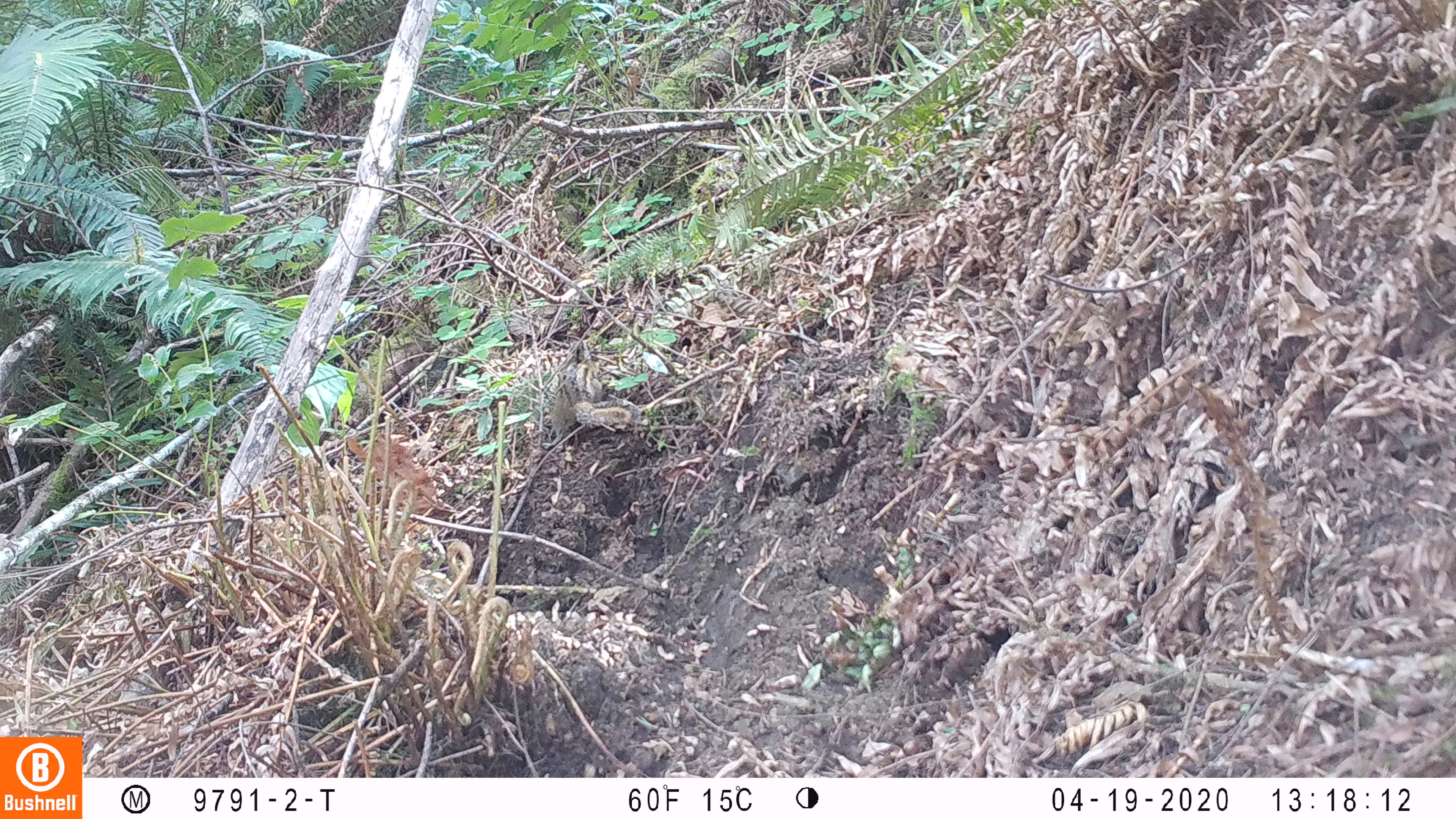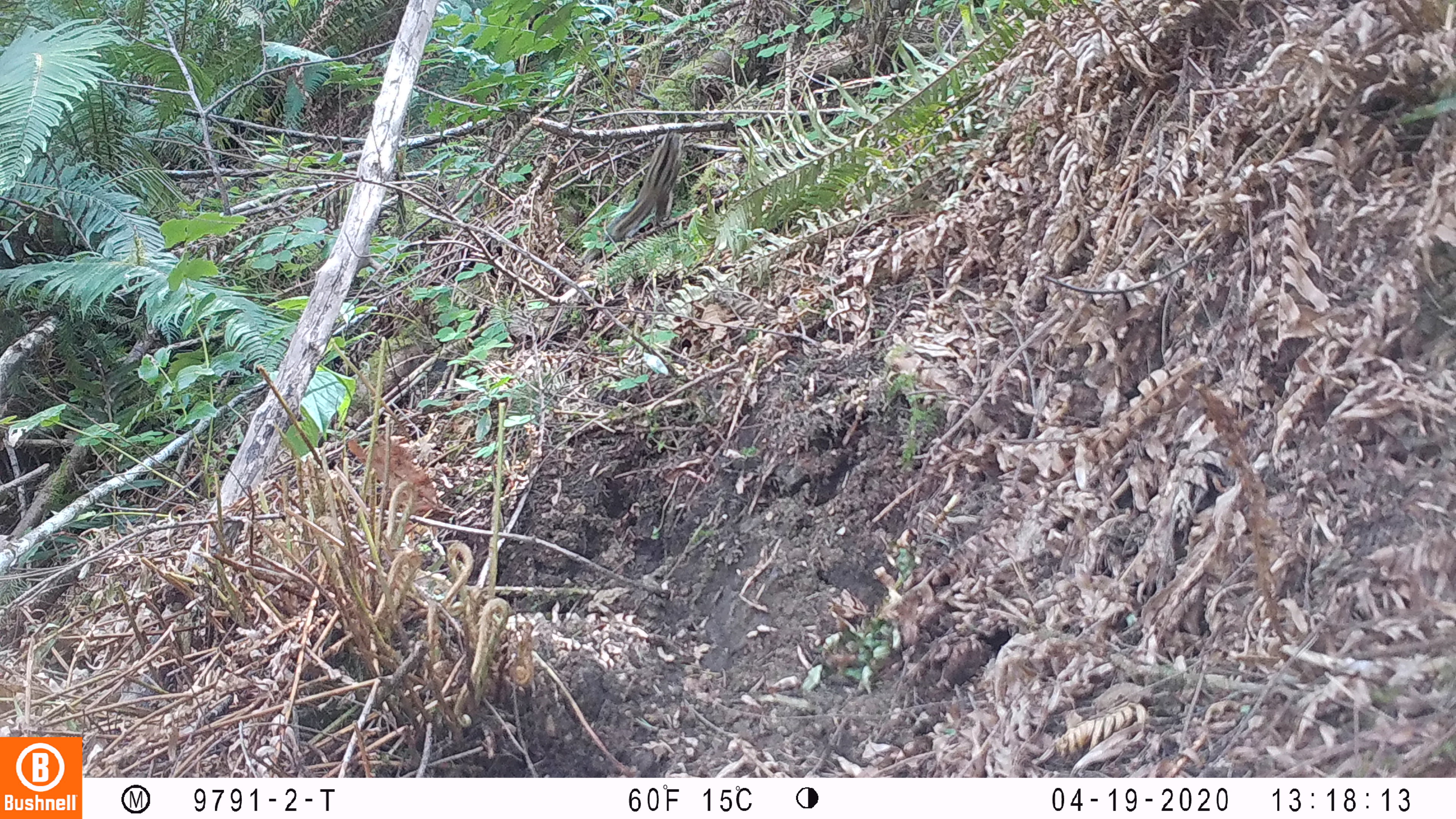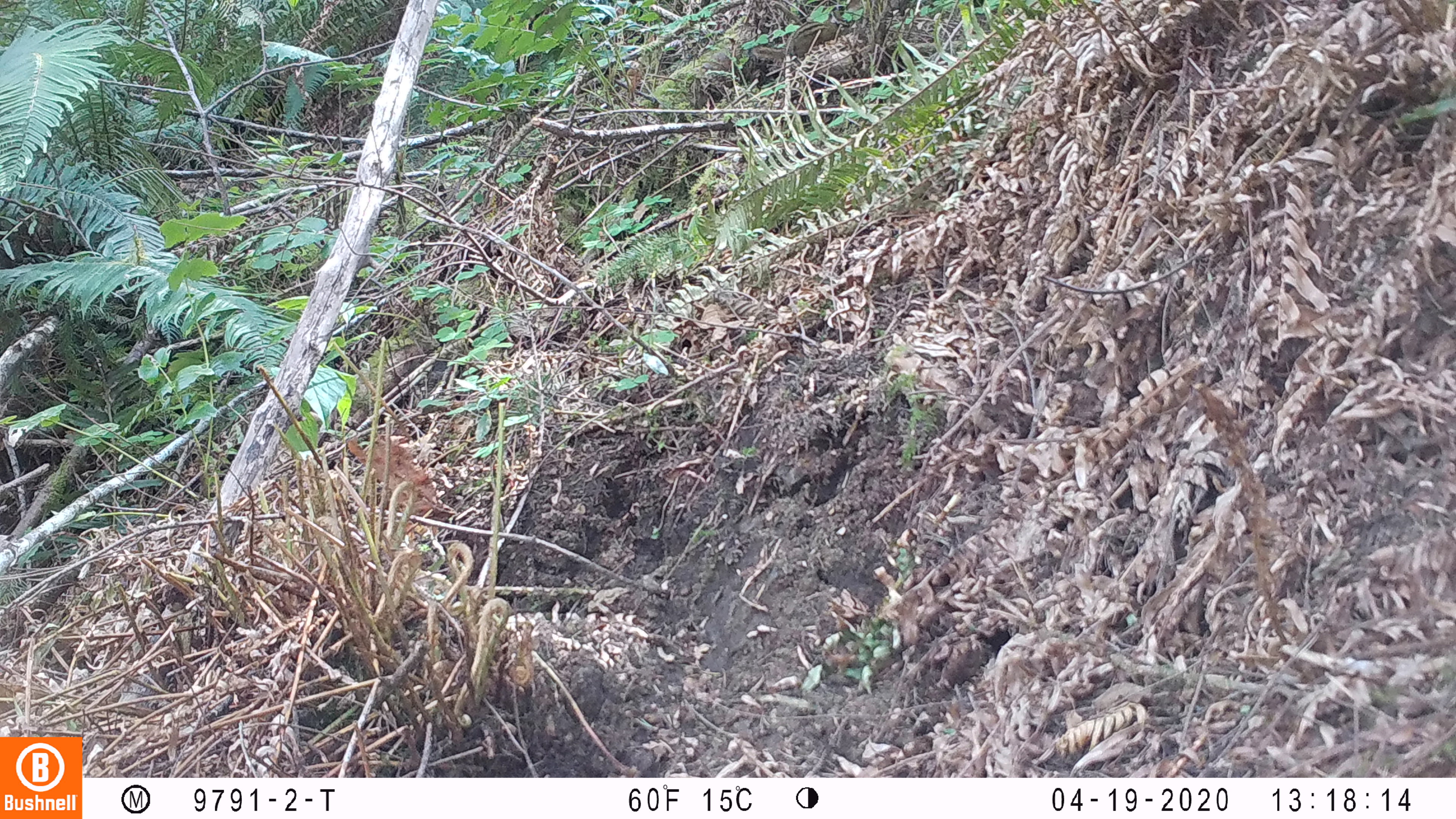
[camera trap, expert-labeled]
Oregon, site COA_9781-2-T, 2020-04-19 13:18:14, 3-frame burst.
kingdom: Animalia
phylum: Chordata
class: Mammalia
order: Rodentia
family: Sciuridae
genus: Neotamias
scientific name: Neotamias townsendii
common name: townsend's chipmunk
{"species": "townsend's chipmunk (Neotamias townsendii)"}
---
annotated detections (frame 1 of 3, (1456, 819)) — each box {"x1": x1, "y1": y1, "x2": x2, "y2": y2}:
townsend's chipmunk: {"x1": 537, "y1": 336, "x2": 640, "y2": 455}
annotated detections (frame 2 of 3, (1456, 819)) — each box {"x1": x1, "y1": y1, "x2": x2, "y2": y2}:
townsend's chipmunk: {"x1": 605, "y1": 128, "x2": 685, "y2": 242}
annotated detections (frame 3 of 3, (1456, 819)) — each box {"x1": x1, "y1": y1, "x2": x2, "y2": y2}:
townsend's chipmunk: {"x1": 748, "y1": 12, "x2": 850, "y2": 66}